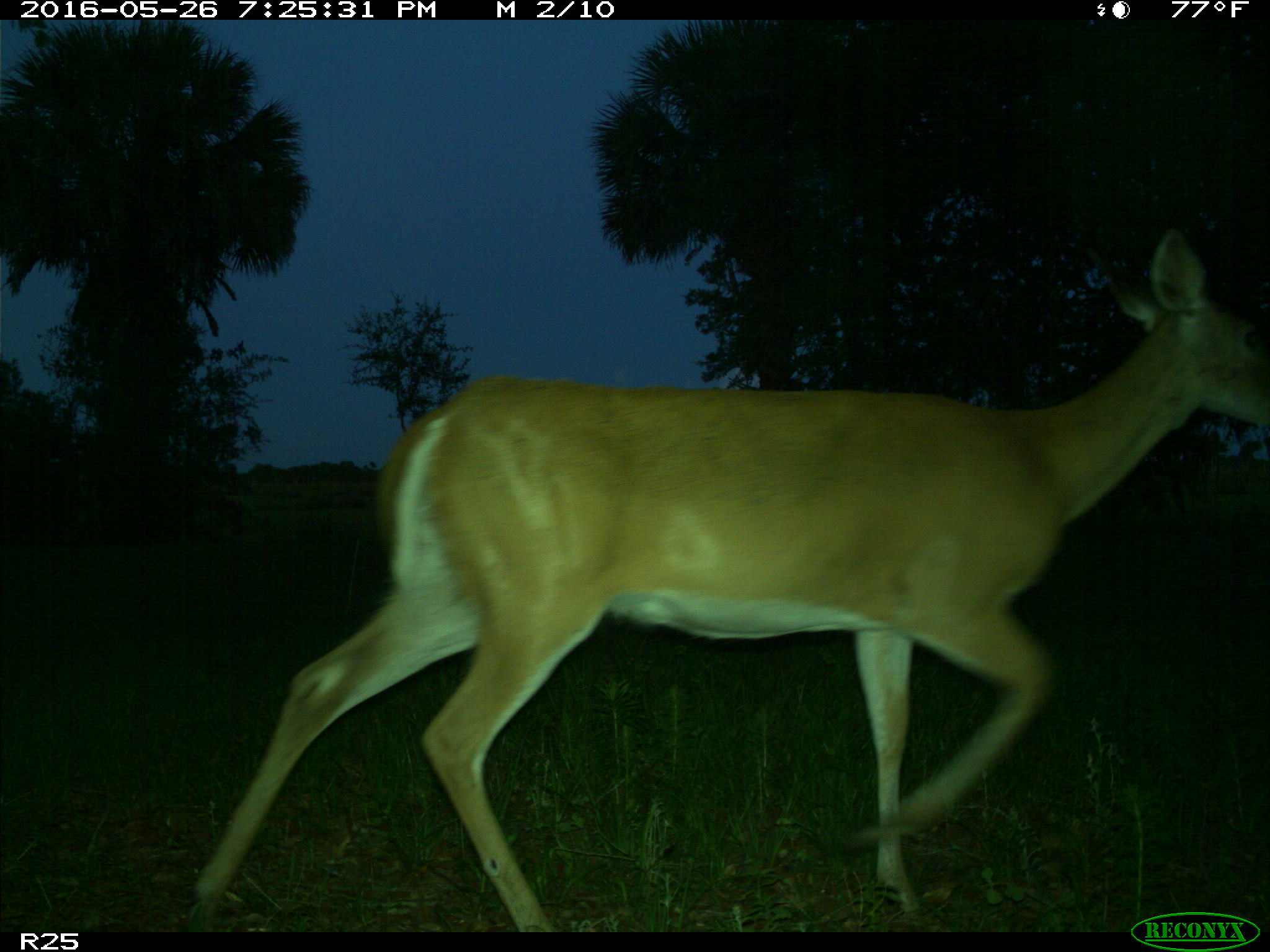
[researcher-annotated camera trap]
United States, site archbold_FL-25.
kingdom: Animalia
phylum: Chordata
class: Mammalia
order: Artiodactyla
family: Cervidae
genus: Odocoileus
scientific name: Odocoileus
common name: deer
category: unidentified deer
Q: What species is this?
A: Unidentified deer (deer) (Odocoileus).